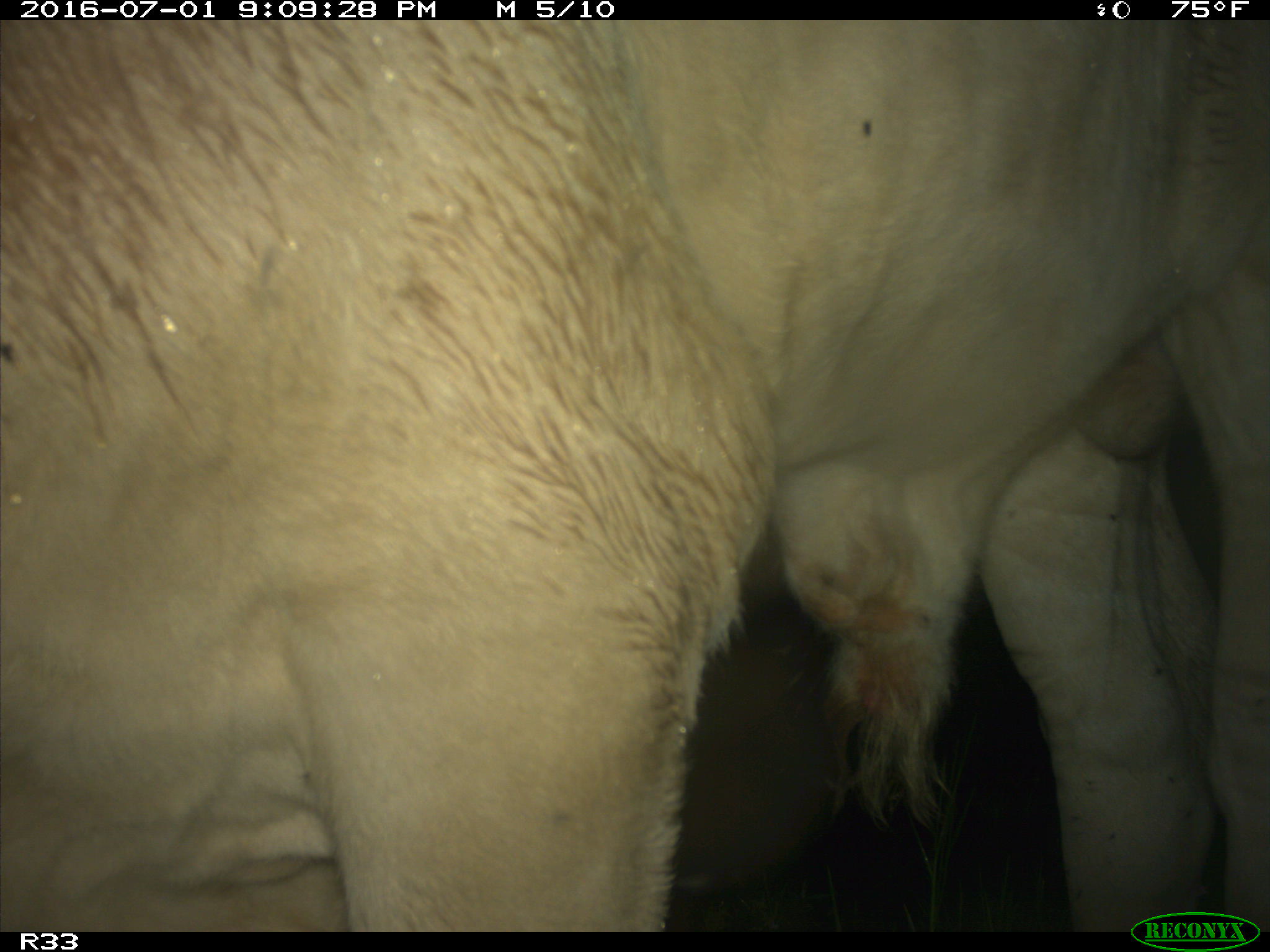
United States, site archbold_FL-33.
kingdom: Animalia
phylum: Chordata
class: Mammalia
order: Artiodactyla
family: Bovidae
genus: Bos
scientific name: Bos taurus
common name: domestic cow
Bos taurus (domestic cow).